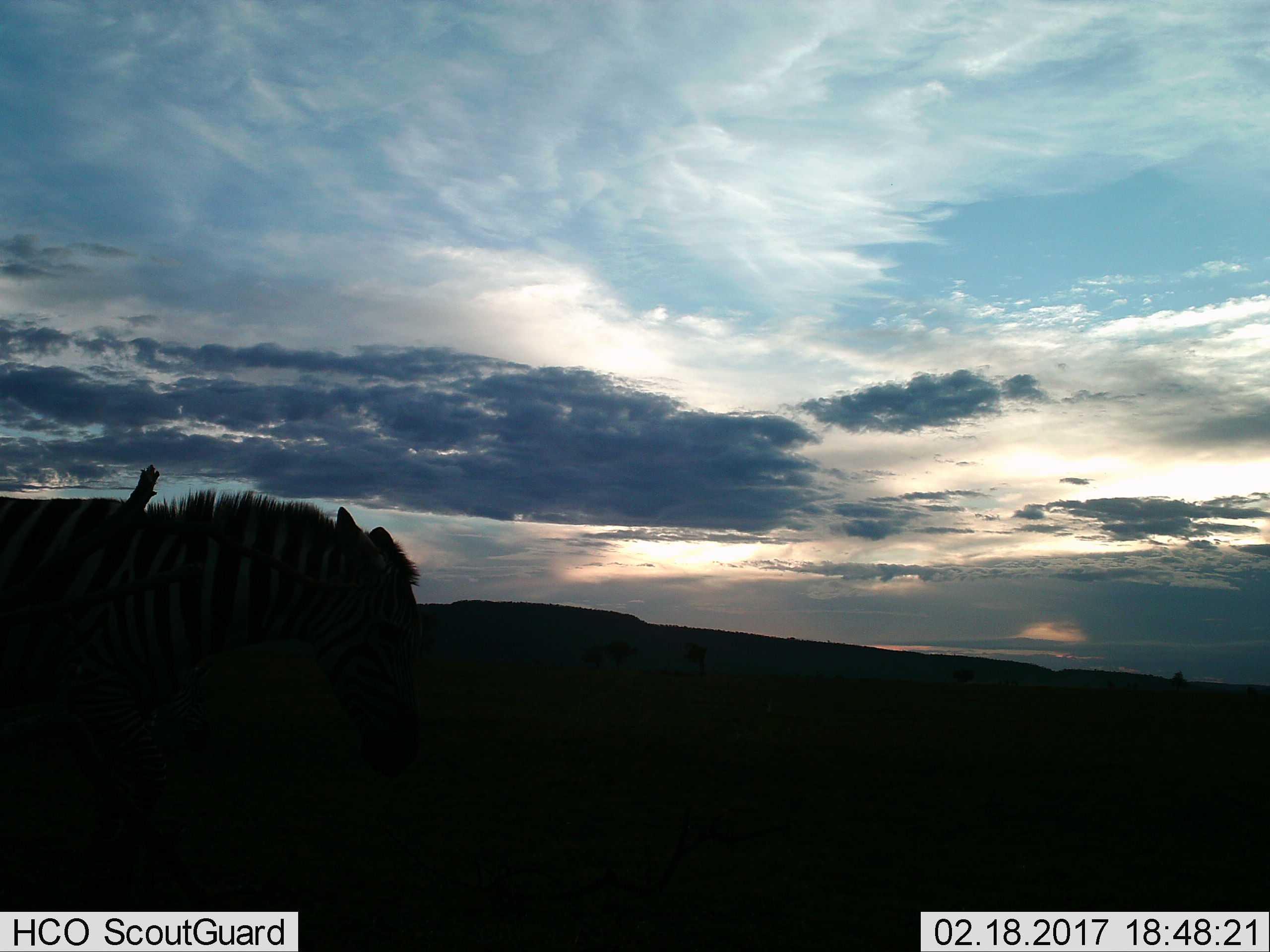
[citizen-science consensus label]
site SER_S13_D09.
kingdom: Animalia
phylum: Chordata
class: Mammalia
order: Perissodactyla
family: Equidae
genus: Equus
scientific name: Equus quagga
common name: plains zebra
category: zebraplains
Zebraplains (plains zebra) (Equus quagga), count 1. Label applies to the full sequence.